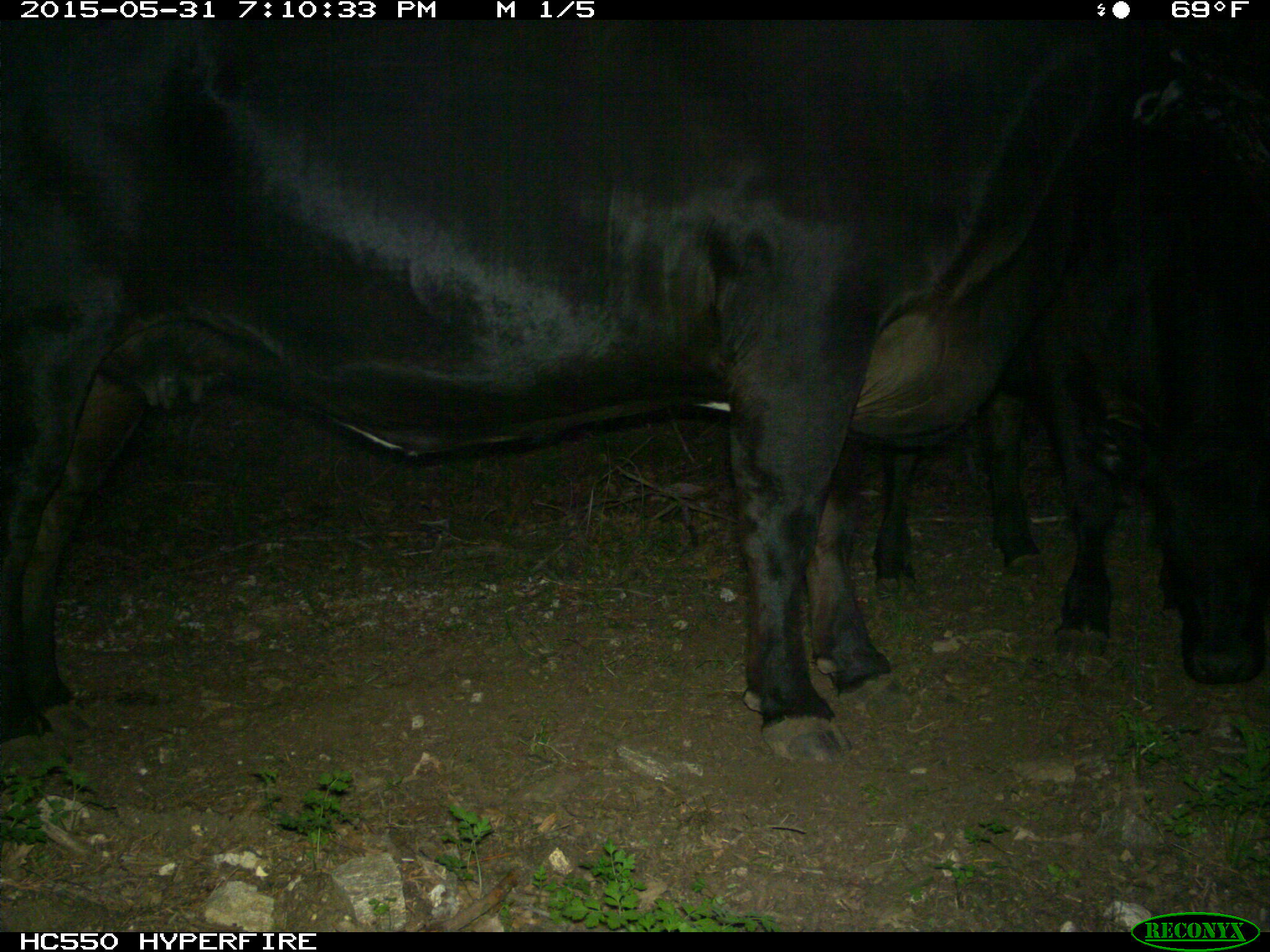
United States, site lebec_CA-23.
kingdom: Animalia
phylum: Chordata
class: Mammalia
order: Artiodactyla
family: Bovidae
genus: Bos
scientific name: Bos taurus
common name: domestic cow